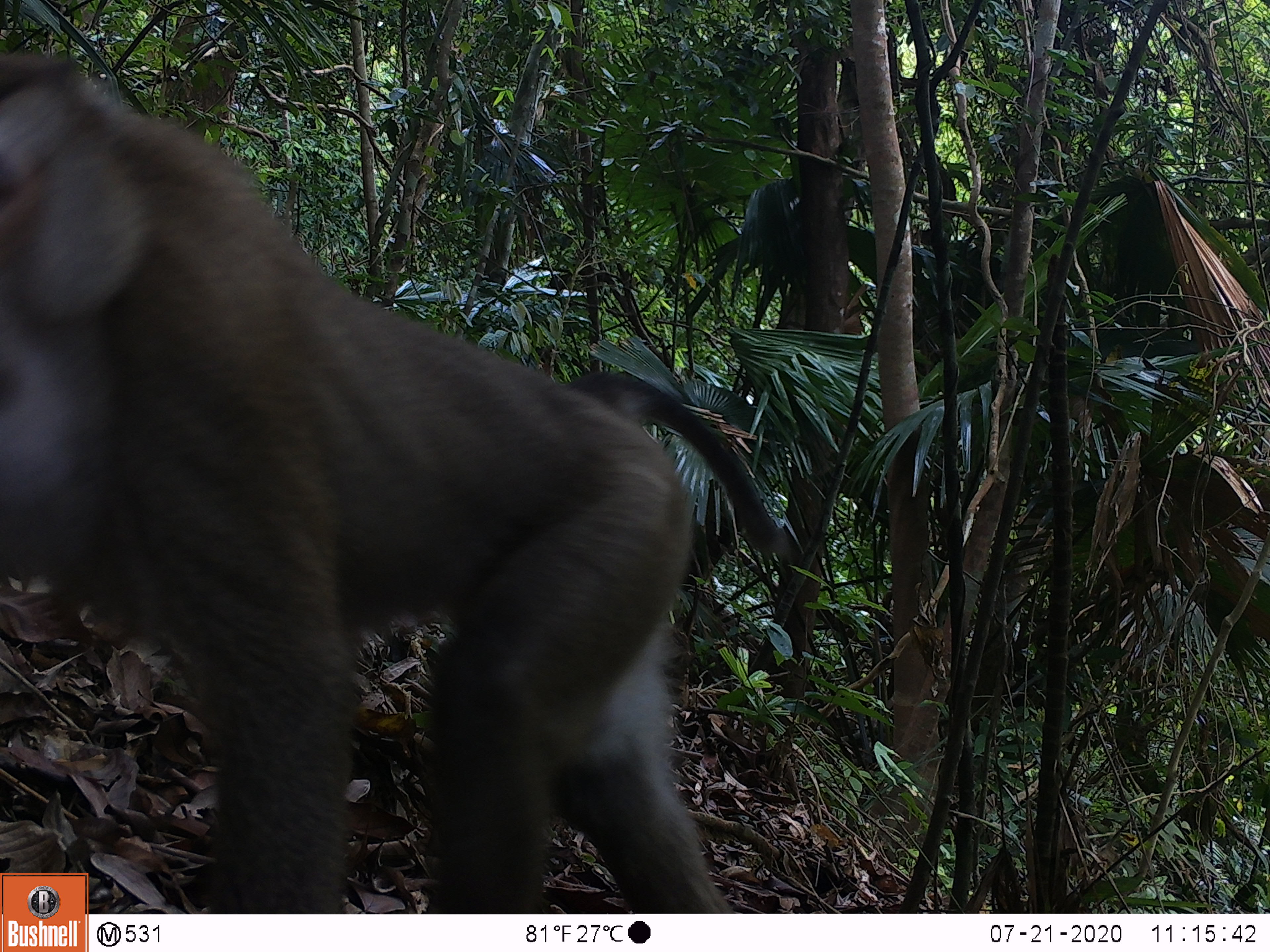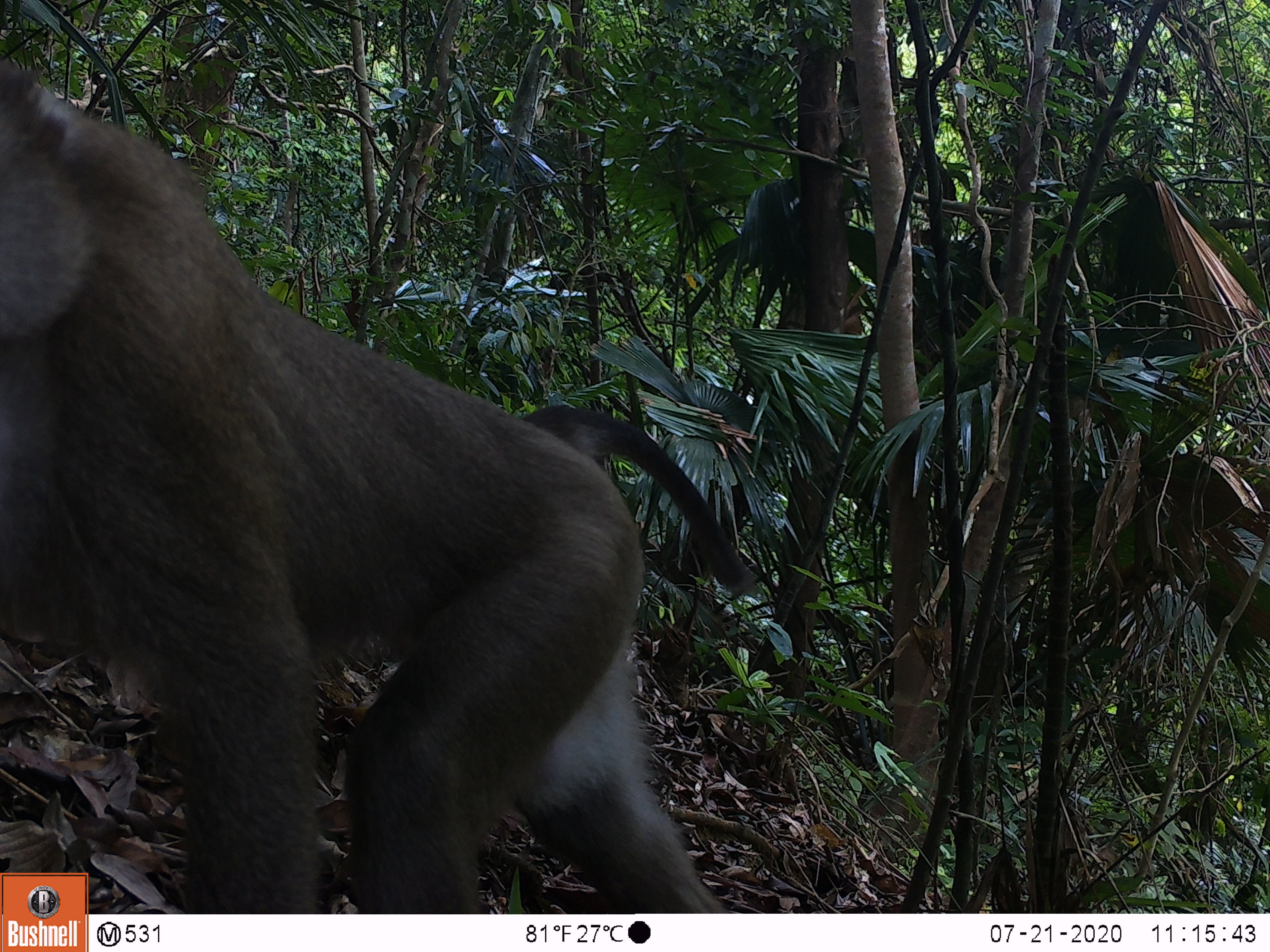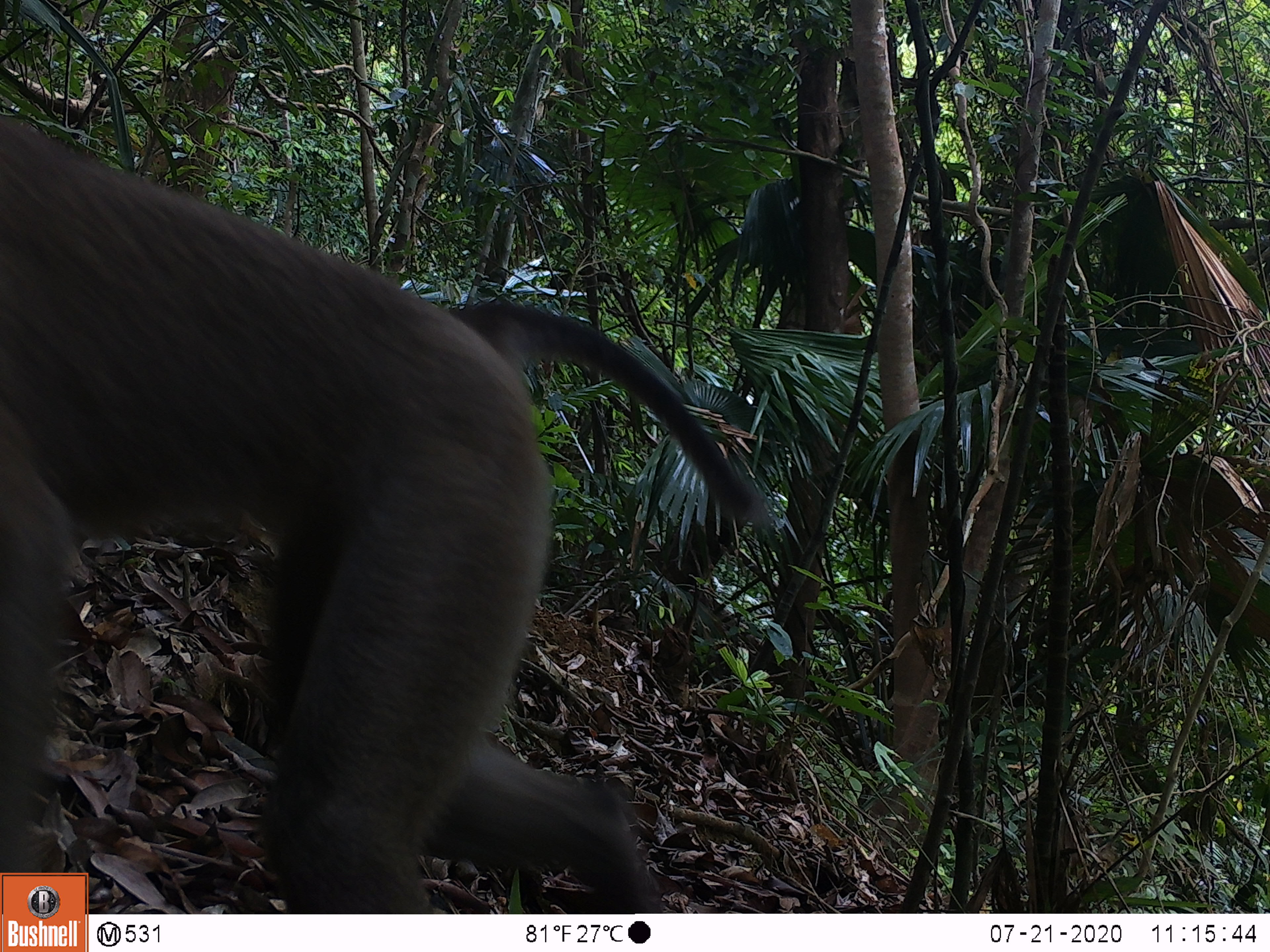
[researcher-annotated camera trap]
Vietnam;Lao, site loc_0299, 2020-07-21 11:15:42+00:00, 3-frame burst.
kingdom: Animalia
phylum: Chordata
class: Mammalia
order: Primates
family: Cercopithecidae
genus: Macaca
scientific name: Macaca nemestrina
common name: pig-tailed macaque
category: pig tailed macaque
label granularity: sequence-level